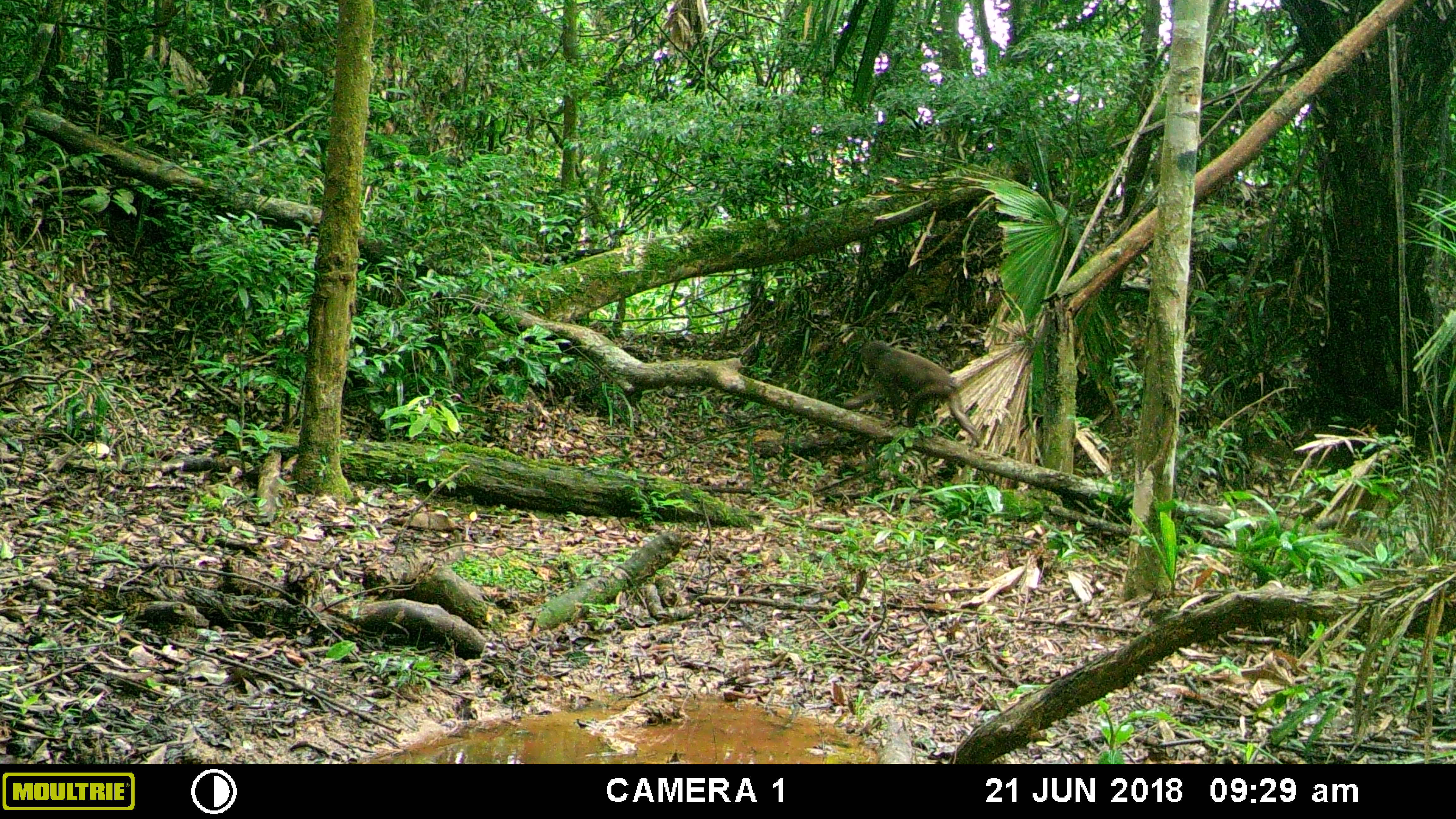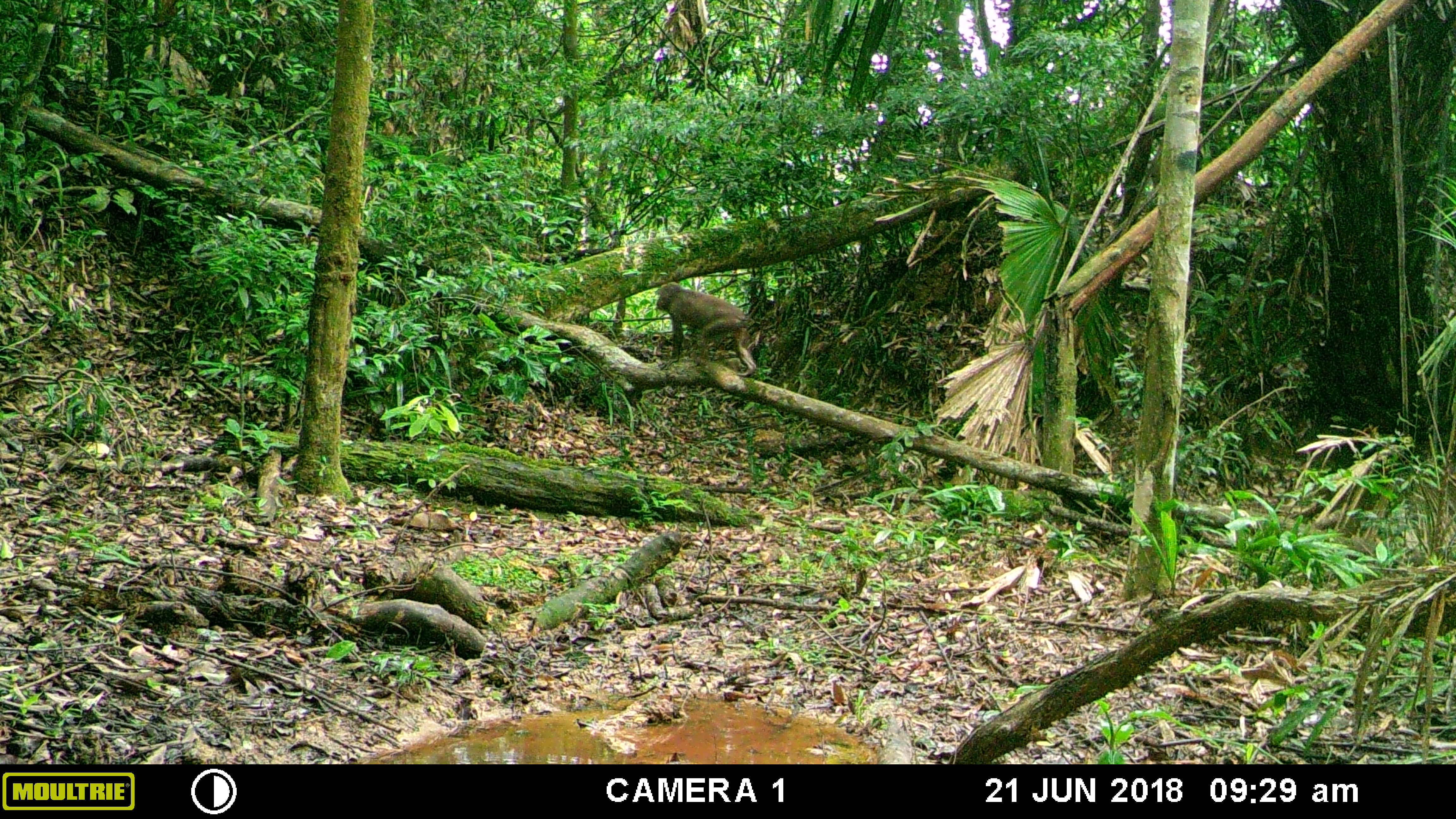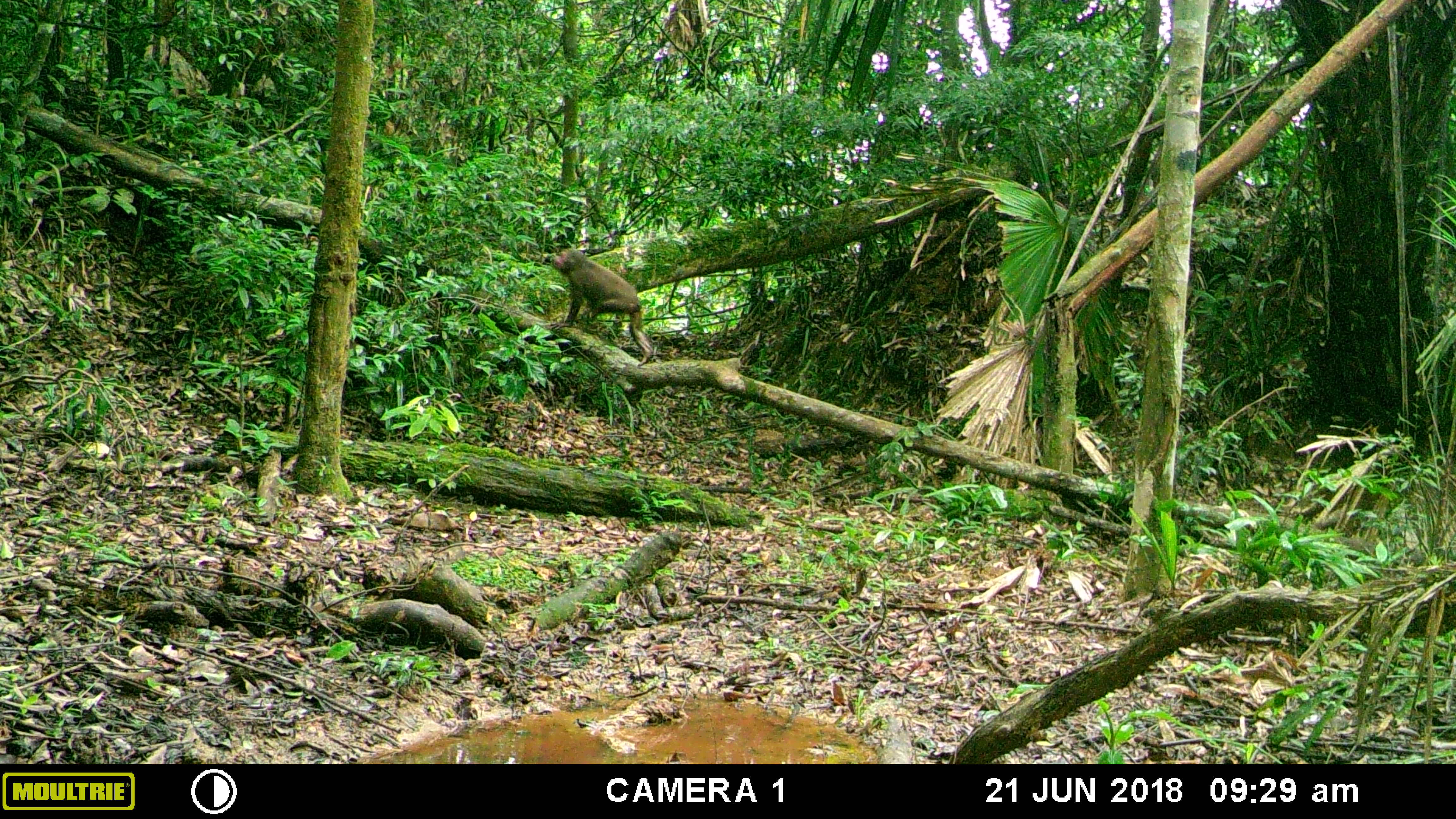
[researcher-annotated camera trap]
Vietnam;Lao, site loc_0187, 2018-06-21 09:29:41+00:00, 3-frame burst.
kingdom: Animalia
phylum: Chordata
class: Mammalia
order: Primates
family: Cercopithecidae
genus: Macaca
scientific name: Macaca arctoides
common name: stump-tailed macaque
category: stump tailed macaque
Stump tailed macaque (stump-tailed macaque) (Macaca arctoides). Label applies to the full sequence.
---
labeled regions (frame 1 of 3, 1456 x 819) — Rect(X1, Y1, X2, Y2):
stump tailed macaque: Rect(859, 339, 984, 452)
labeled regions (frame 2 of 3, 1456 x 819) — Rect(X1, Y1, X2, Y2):
stump tailed macaque: Rect(654, 280, 757, 377)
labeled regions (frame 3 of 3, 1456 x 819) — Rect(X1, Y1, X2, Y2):
stump tailed macaque: Rect(547, 245, 654, 367)